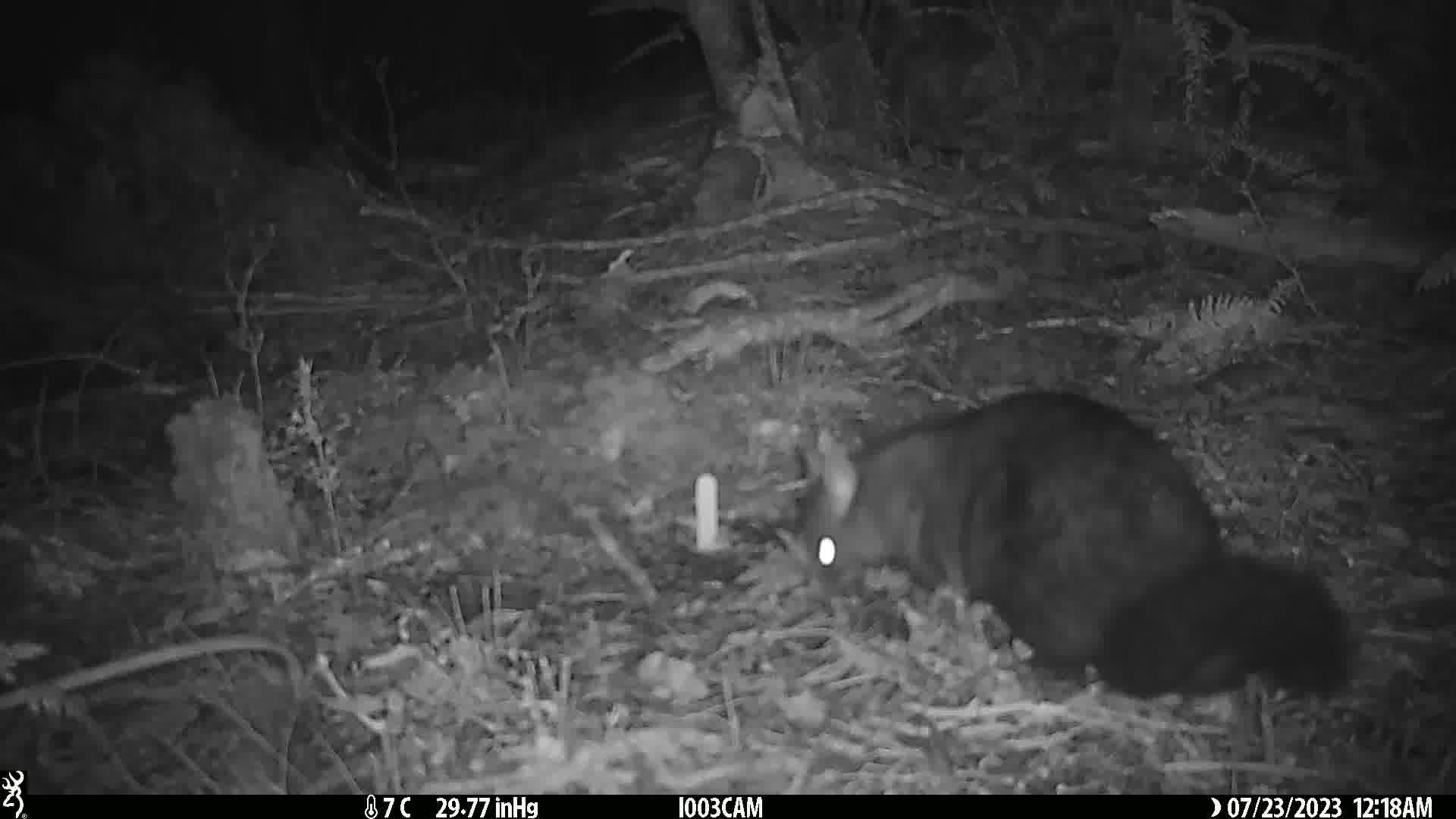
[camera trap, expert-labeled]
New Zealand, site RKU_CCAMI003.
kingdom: Animalia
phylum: Chordata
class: Mammalia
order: Diprotodontia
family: Phalangeridae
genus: Trichosurus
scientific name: Trichosurus vulpecula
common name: common brushtail possum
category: possum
Possum (common brushtail possum) (Trichosurus vulpecula).